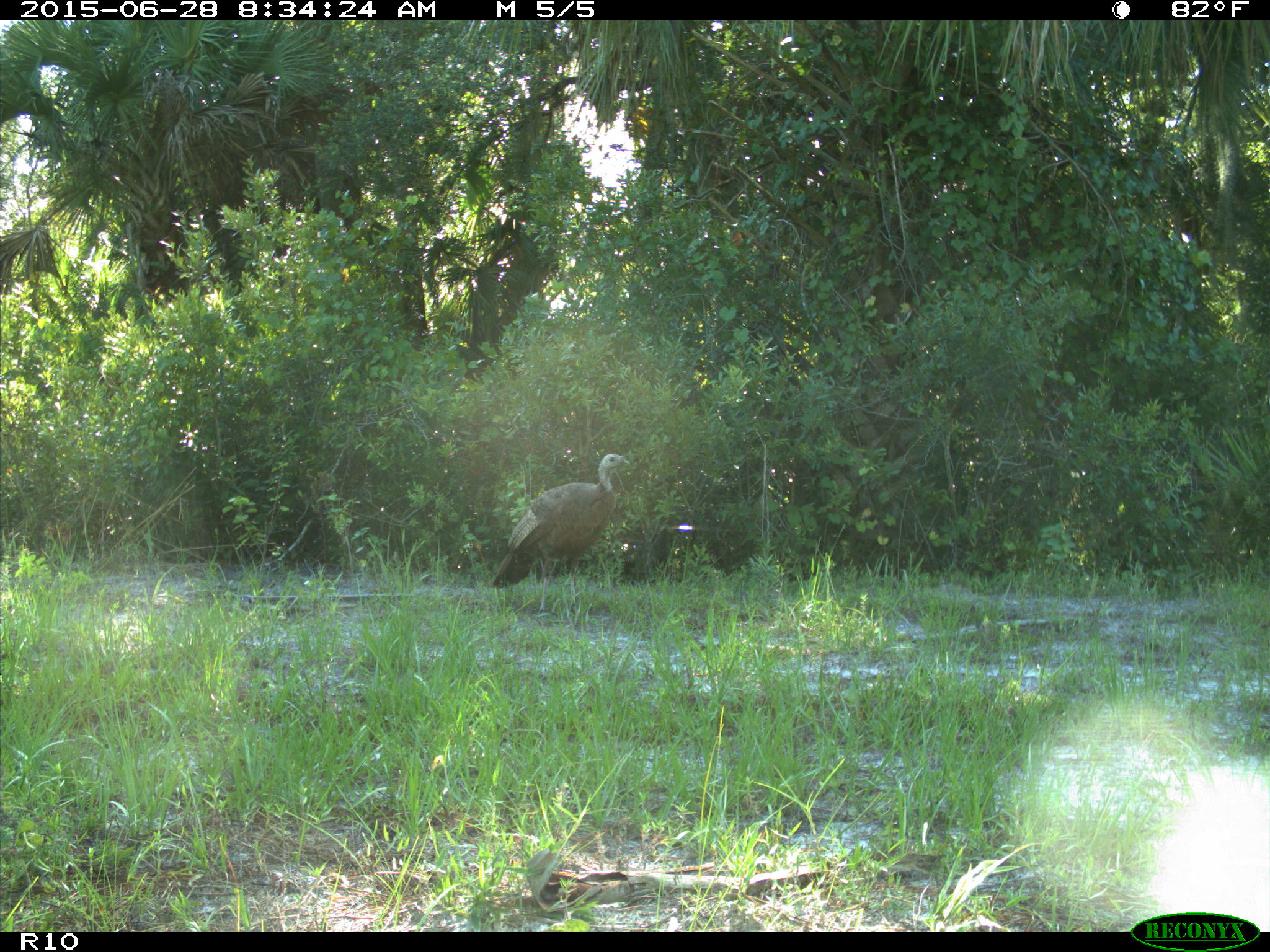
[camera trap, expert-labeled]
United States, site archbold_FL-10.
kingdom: Animalia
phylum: Chordata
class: Aves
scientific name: Aves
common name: birds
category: unidentified bird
Unidentified bird (birds) (Aves).